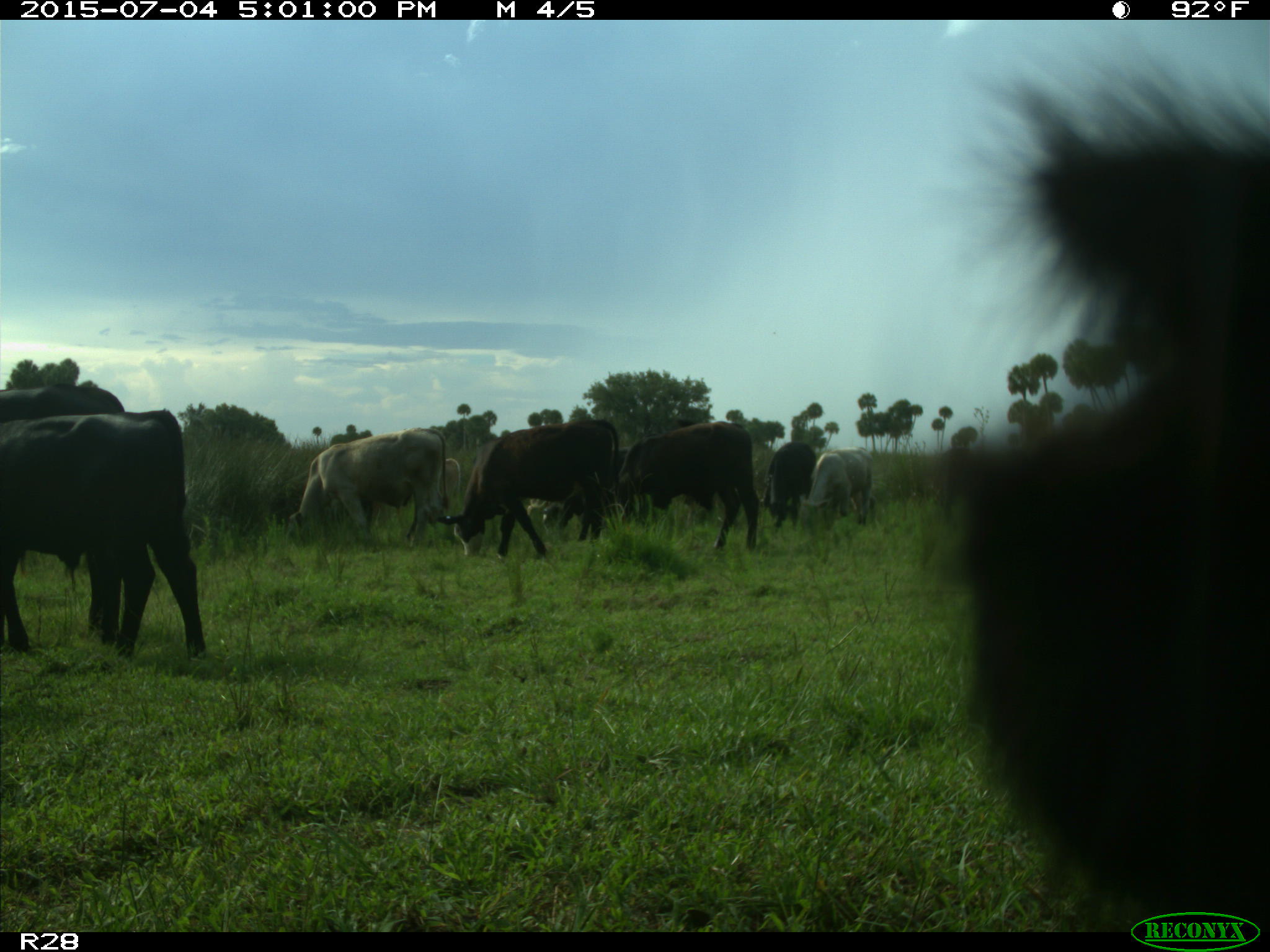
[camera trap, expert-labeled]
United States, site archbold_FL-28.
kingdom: Animalia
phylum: Chordata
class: Mammalia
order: Artiodactyla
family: Bovidae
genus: Bos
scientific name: Bos taurus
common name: domestic cow